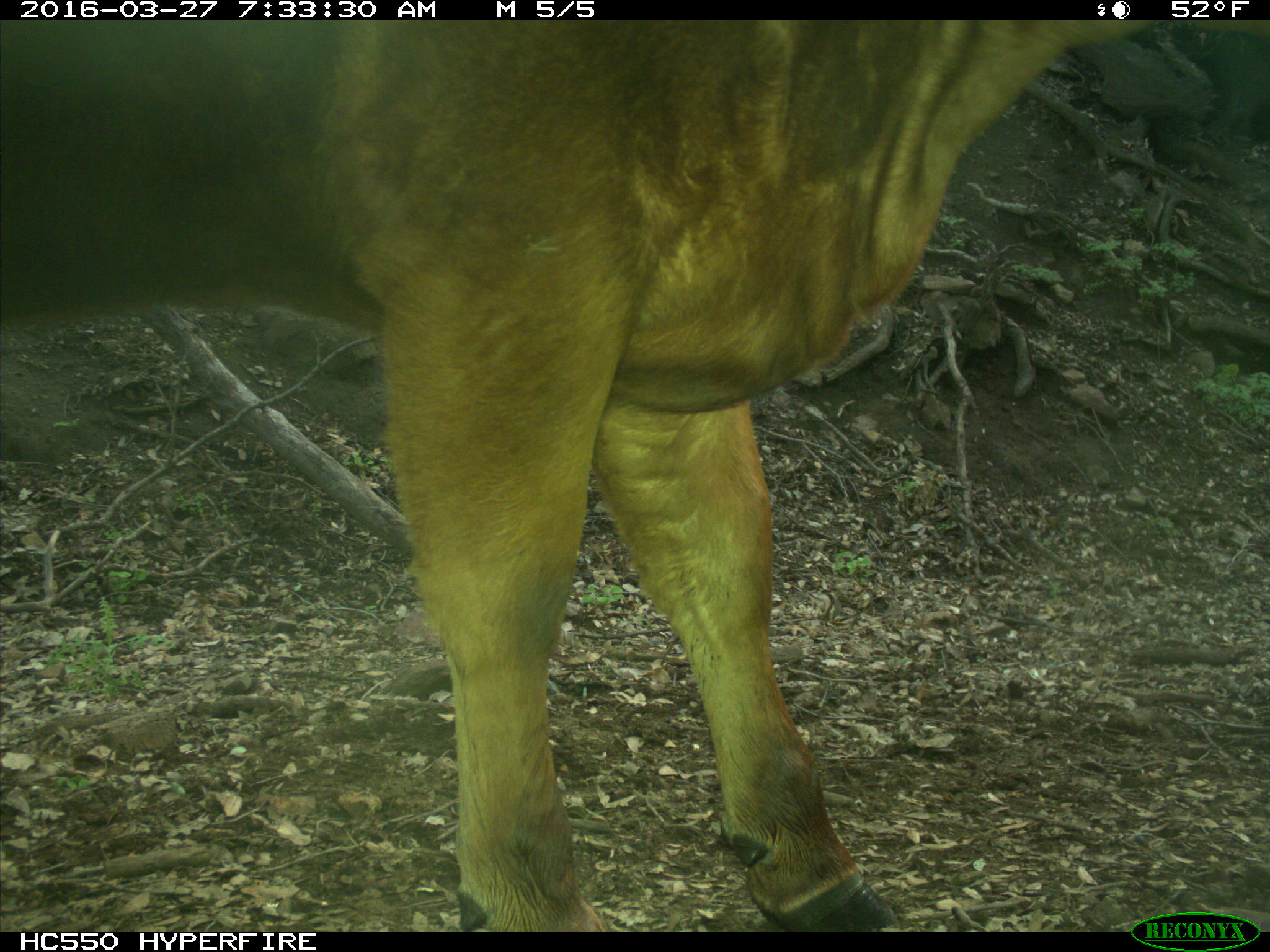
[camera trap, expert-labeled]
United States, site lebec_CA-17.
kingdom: Animalia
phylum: Chordata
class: Mammalia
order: Artiodactyla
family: Bovidae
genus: Bos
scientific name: Bos taurus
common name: domestic cow